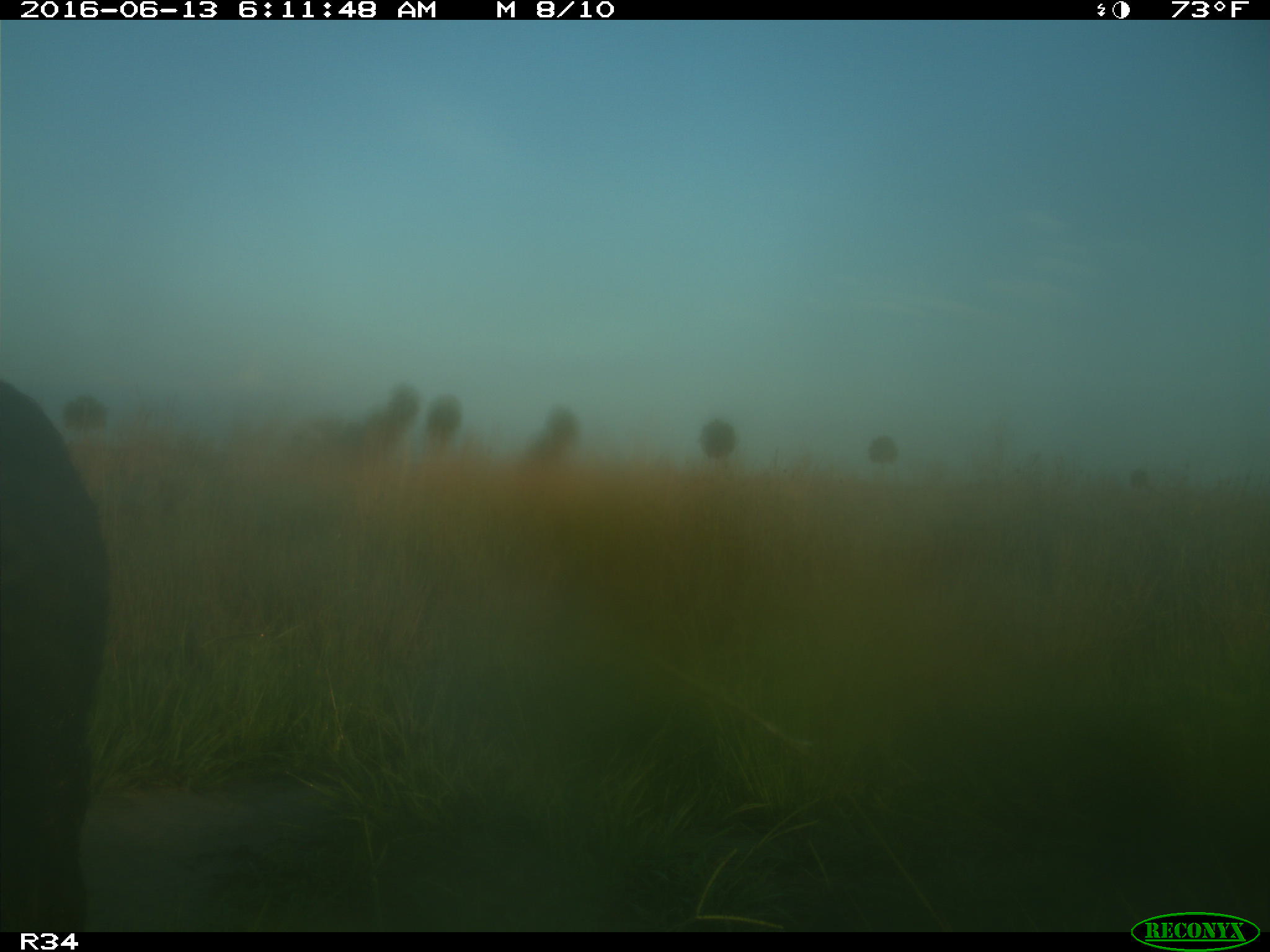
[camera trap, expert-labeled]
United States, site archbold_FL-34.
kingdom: Animalia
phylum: Chordata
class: Mammalia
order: Artiodactyla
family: Suidae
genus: Sus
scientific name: Sus scrofa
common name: wild boar